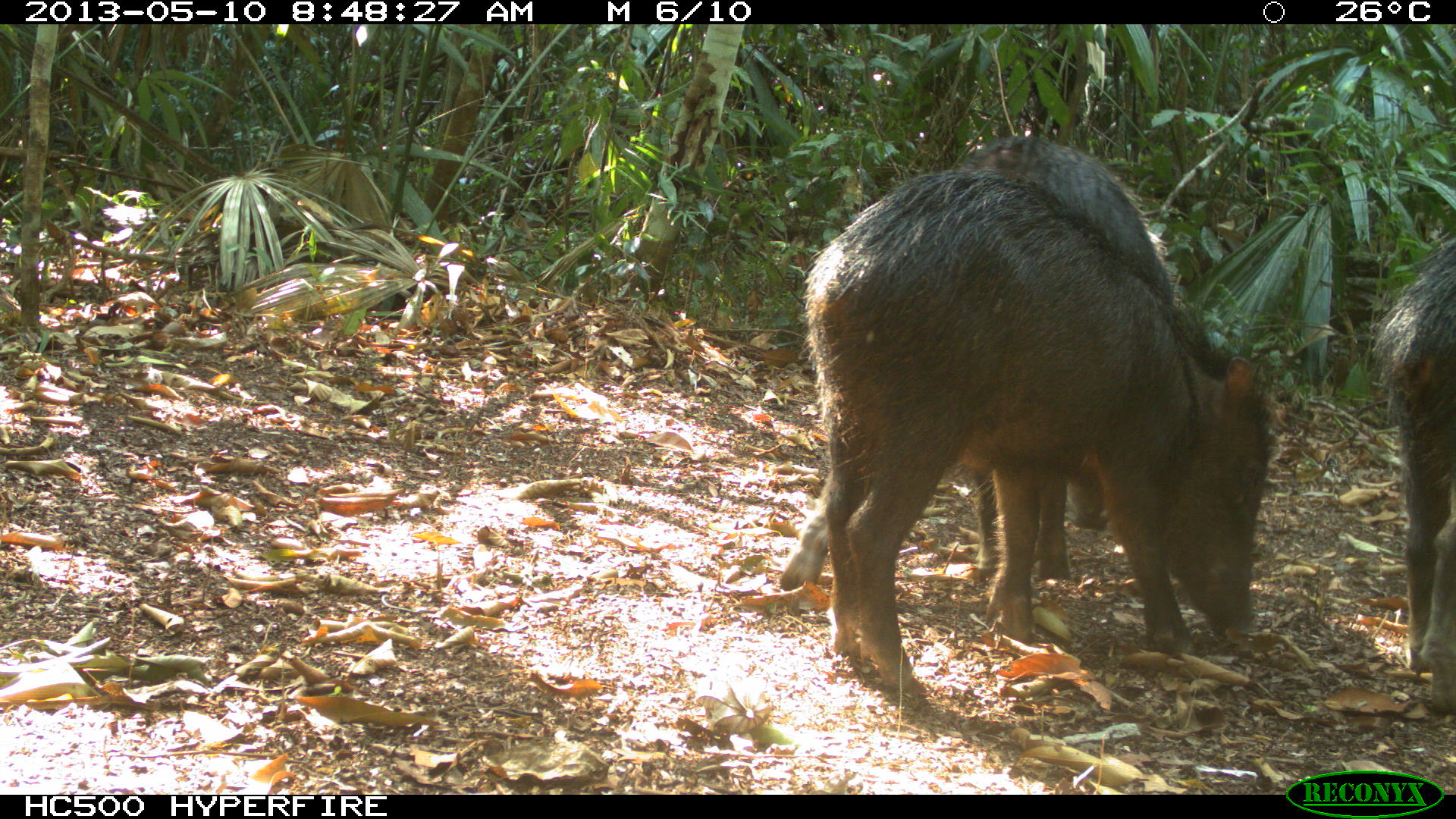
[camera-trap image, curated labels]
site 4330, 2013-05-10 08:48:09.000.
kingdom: Animalia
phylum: Chordata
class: Mammalia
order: Artiodactyla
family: Tayassuidae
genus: Tayassu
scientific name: Tayassu pecari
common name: white-lipped peccary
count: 4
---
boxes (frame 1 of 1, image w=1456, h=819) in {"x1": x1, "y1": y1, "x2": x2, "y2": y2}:
tayassu pecari: {"x1": 802, "y1": 170, "x2": 1275, "y2": 707}; {"x1": 775, "y1": 133, "x2": 1181, "y2": 588}; {"x1": 1373, "y1": 230, "x2": 1456, "y2": 714}